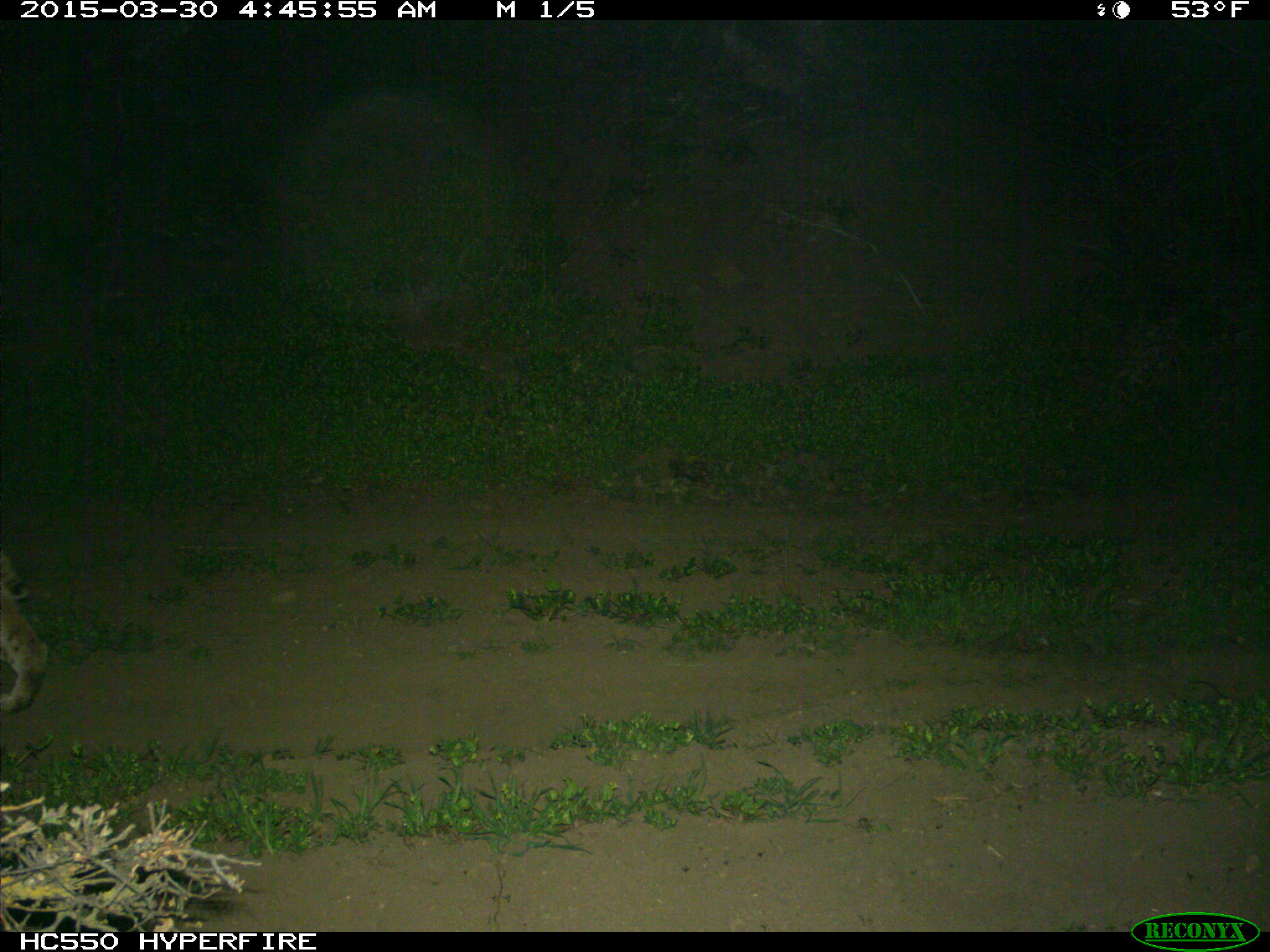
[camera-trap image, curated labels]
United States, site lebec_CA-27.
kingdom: Animalia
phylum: Chordata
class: Mammalia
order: Carnivora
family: Felidae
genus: Lynx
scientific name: Lynx rufus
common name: bobcat